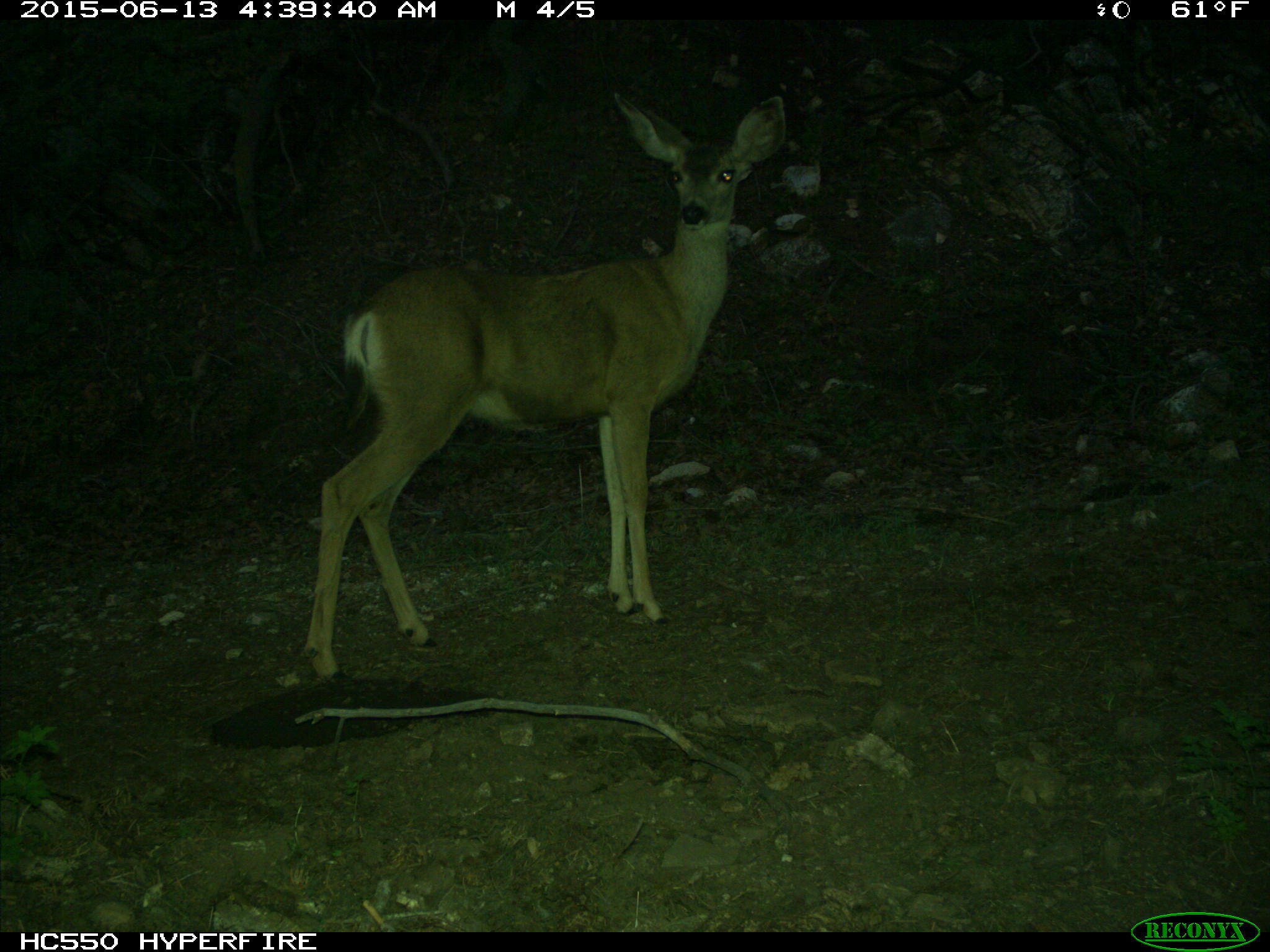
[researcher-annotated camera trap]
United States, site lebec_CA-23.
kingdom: Animalia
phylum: Chordata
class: Mammalia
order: Artiodactyla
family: Cervidae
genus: Odocoileus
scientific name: Odocoileus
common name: deer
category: unidentified deer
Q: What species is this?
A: Unidentified deer (deer) (Odocoileus).